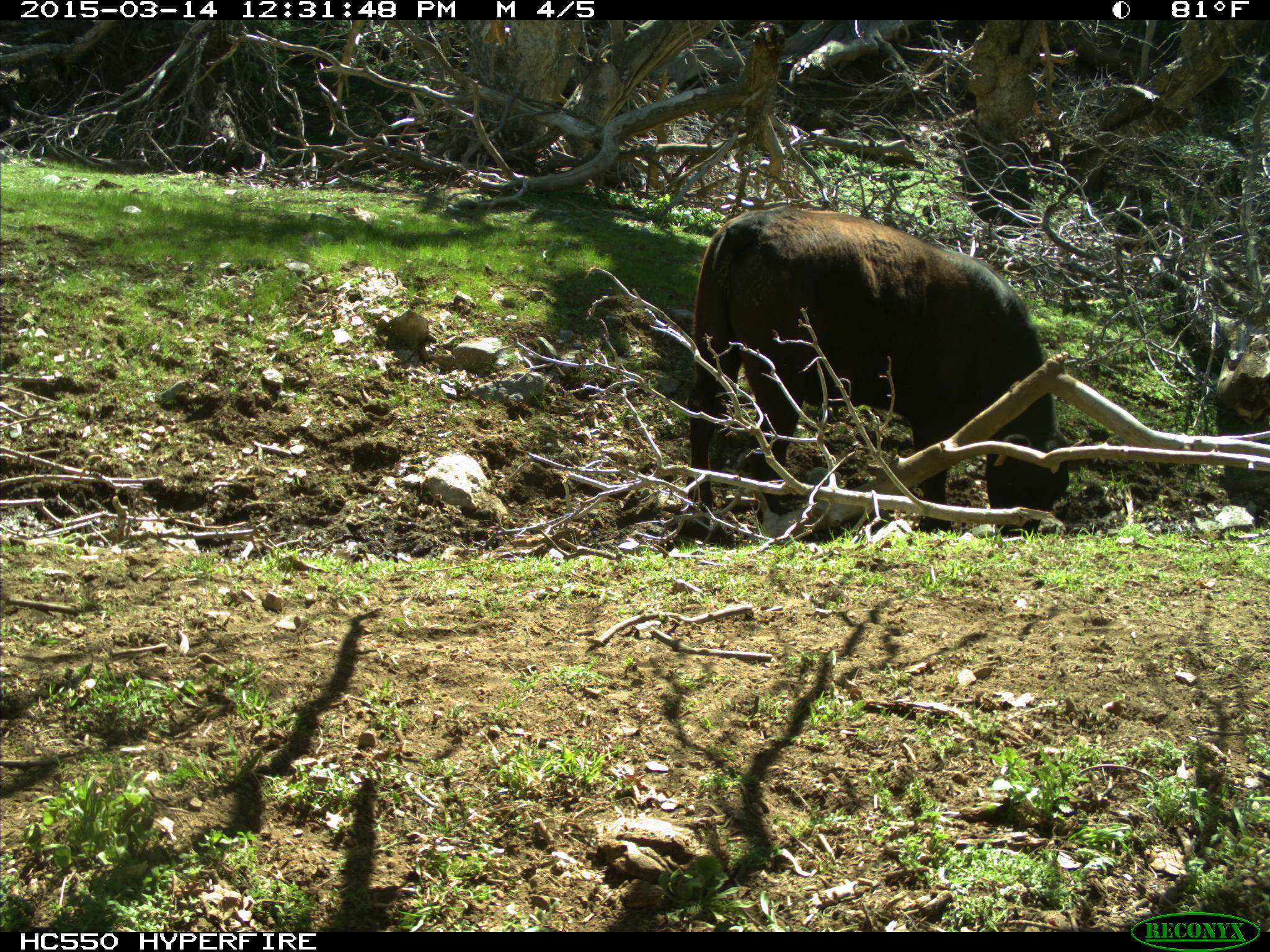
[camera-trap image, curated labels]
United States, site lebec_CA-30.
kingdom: Animalia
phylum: Chordata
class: Mammalia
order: Artiodactyla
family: Bovidae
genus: Bos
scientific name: Bos taurus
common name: domestic cow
Bos taurus (domestic cow).